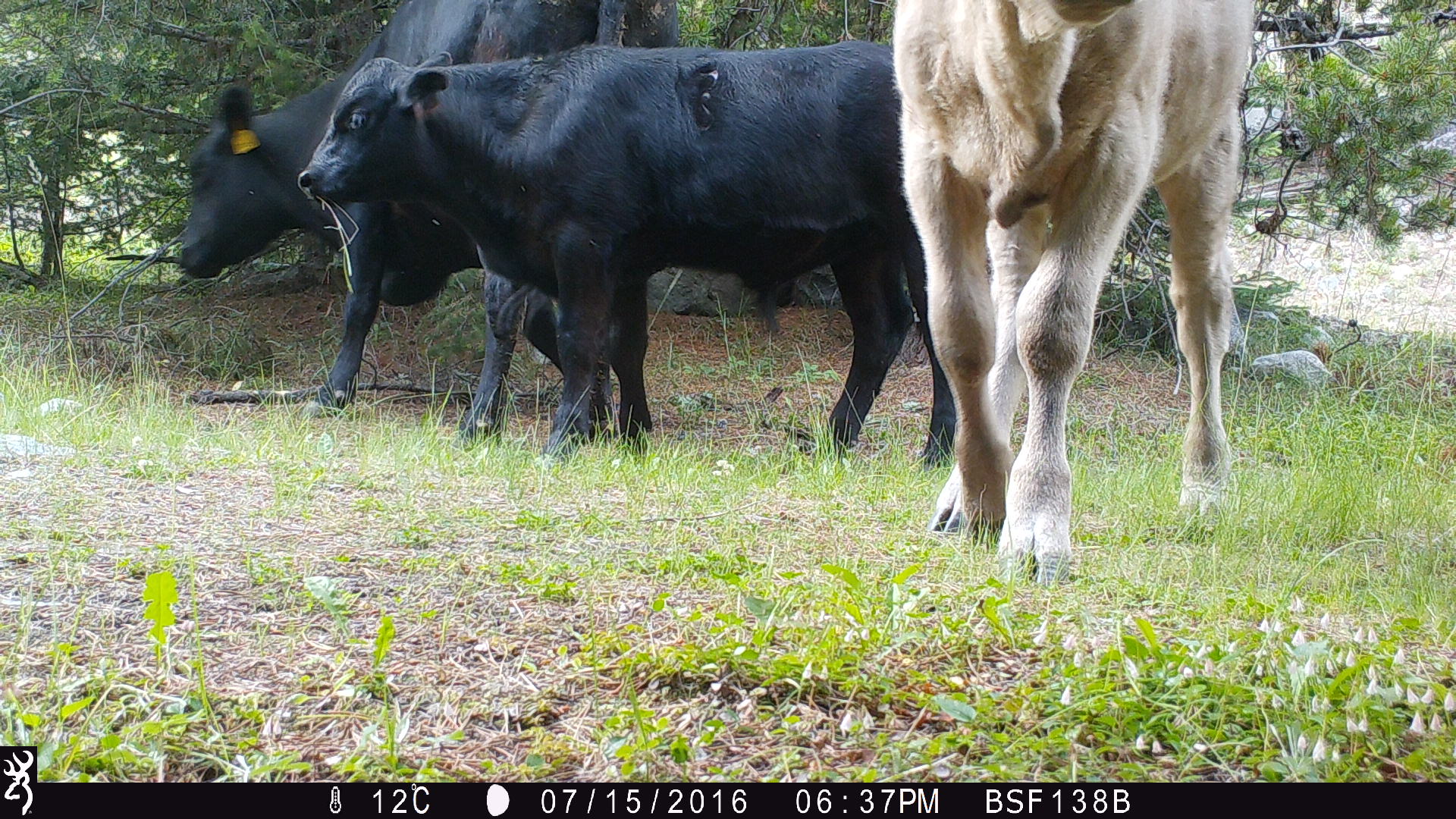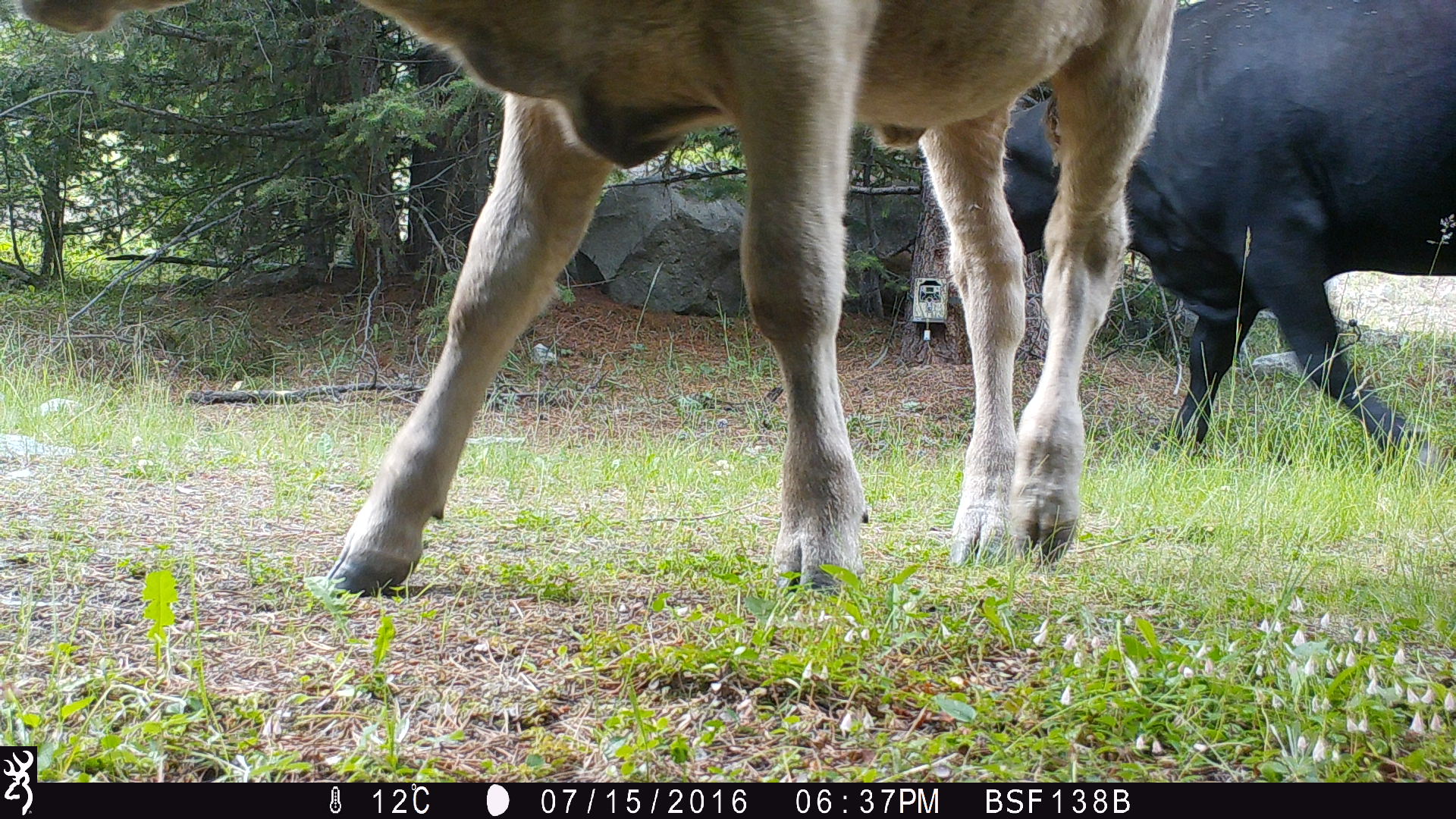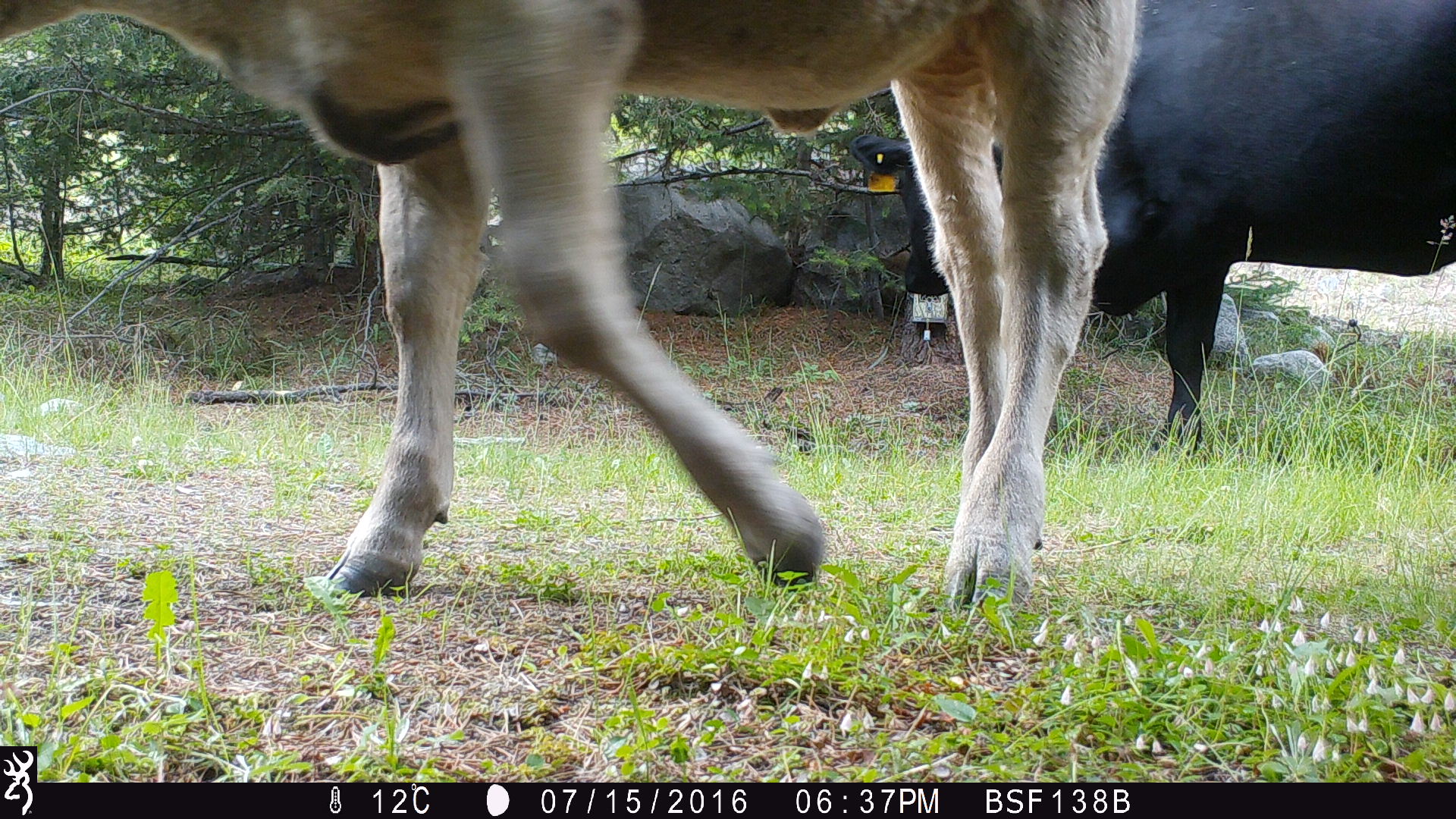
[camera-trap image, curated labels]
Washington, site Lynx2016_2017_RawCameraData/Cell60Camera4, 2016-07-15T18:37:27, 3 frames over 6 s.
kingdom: Animalia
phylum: Chordata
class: Mammalia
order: Artiodactyla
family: Bovidae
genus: Bos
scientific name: Bos taurus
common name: domestic cattle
Domestic cattle (Bos taurus). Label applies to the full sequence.